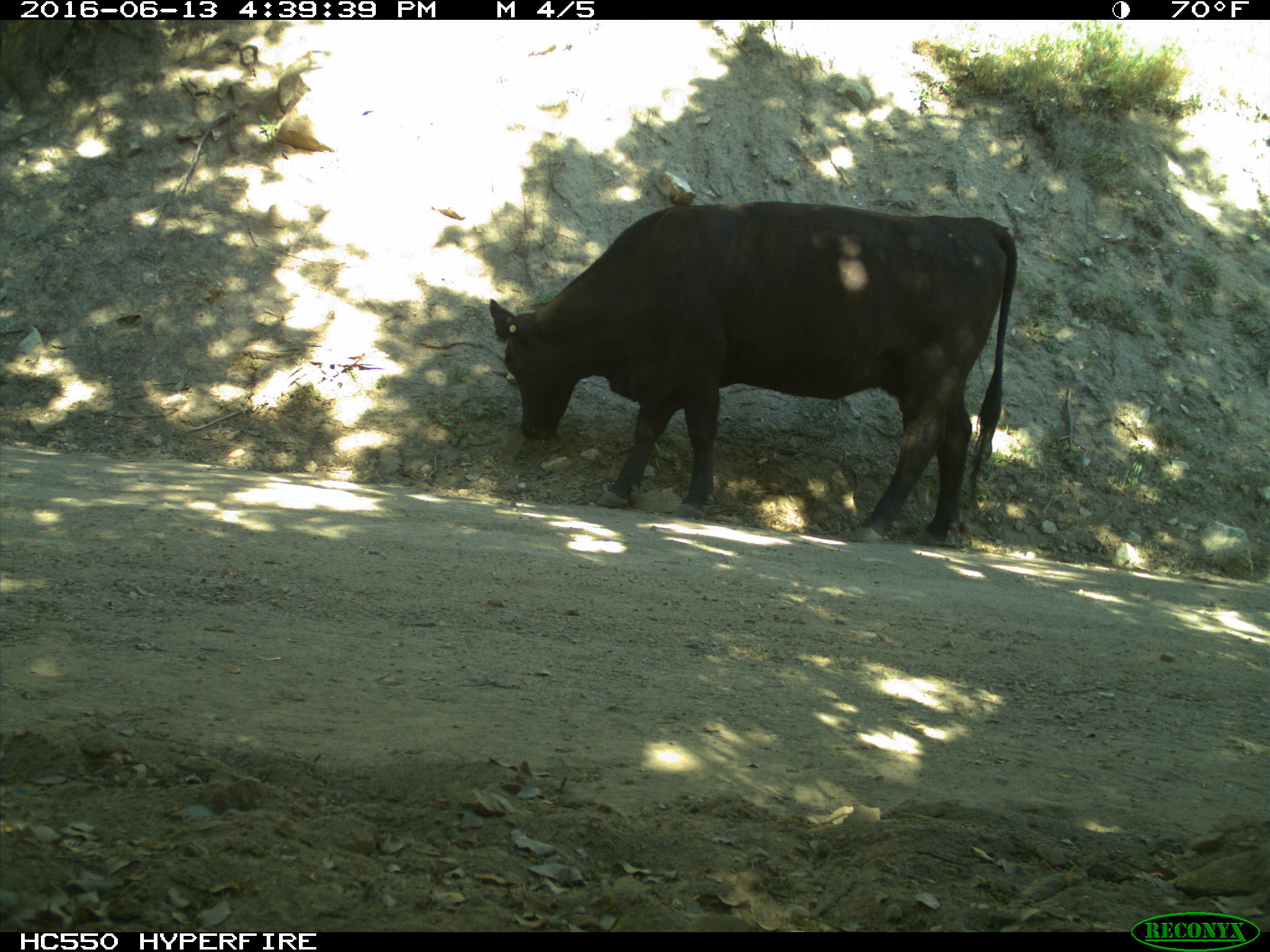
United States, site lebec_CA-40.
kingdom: Animalia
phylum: Chordata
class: Mammalia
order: Artiodactyla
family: Bovidae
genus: Bos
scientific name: Bos taurus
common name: domestic cow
Bos taurus (domestic cow).